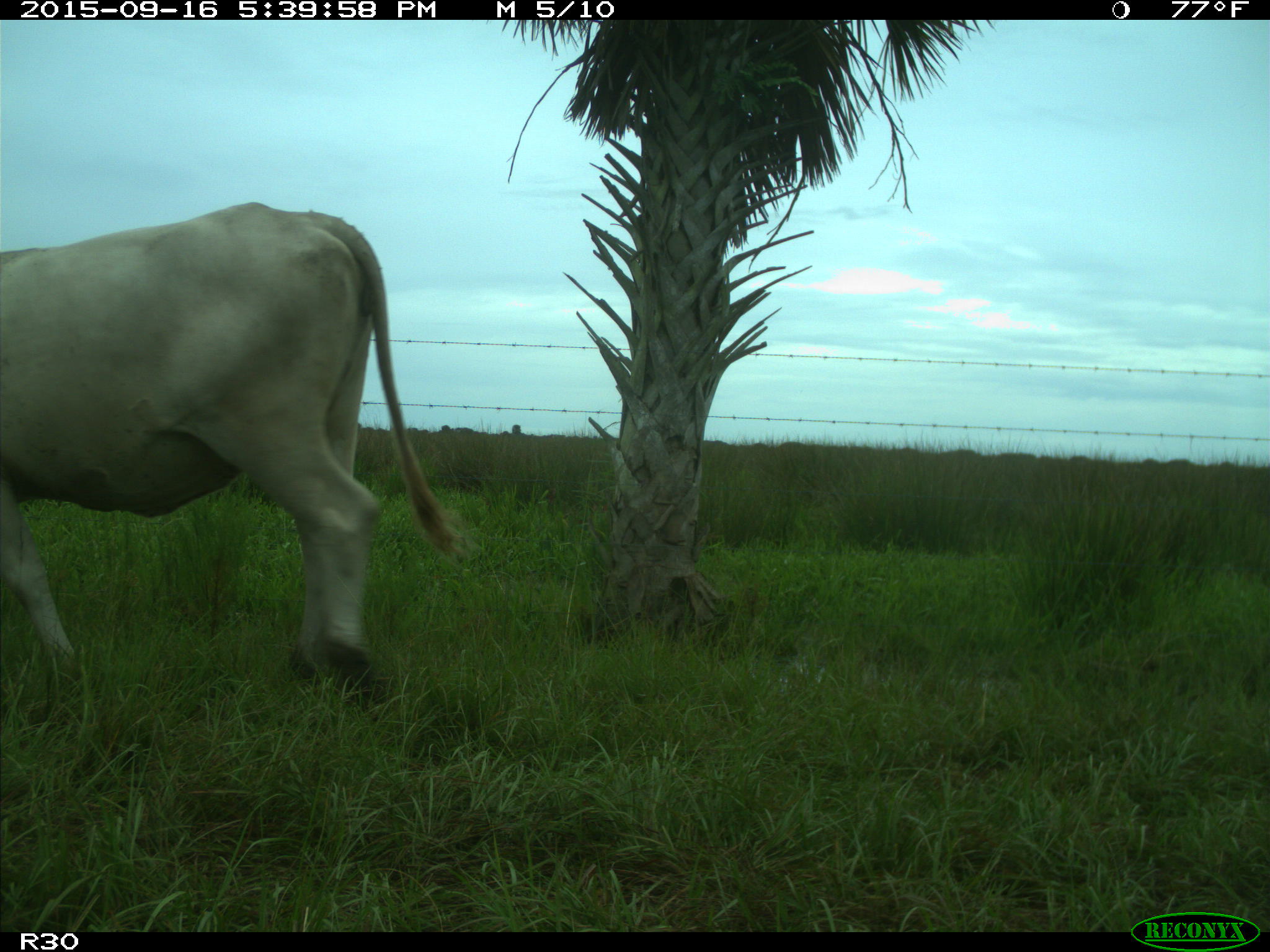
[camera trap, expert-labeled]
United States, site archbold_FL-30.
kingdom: Animalia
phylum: Chordata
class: Mammalia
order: Artiodactyla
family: Bovidae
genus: Bos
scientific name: Bos taurus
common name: domestic cow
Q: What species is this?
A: Bos taurus (domestic cow).